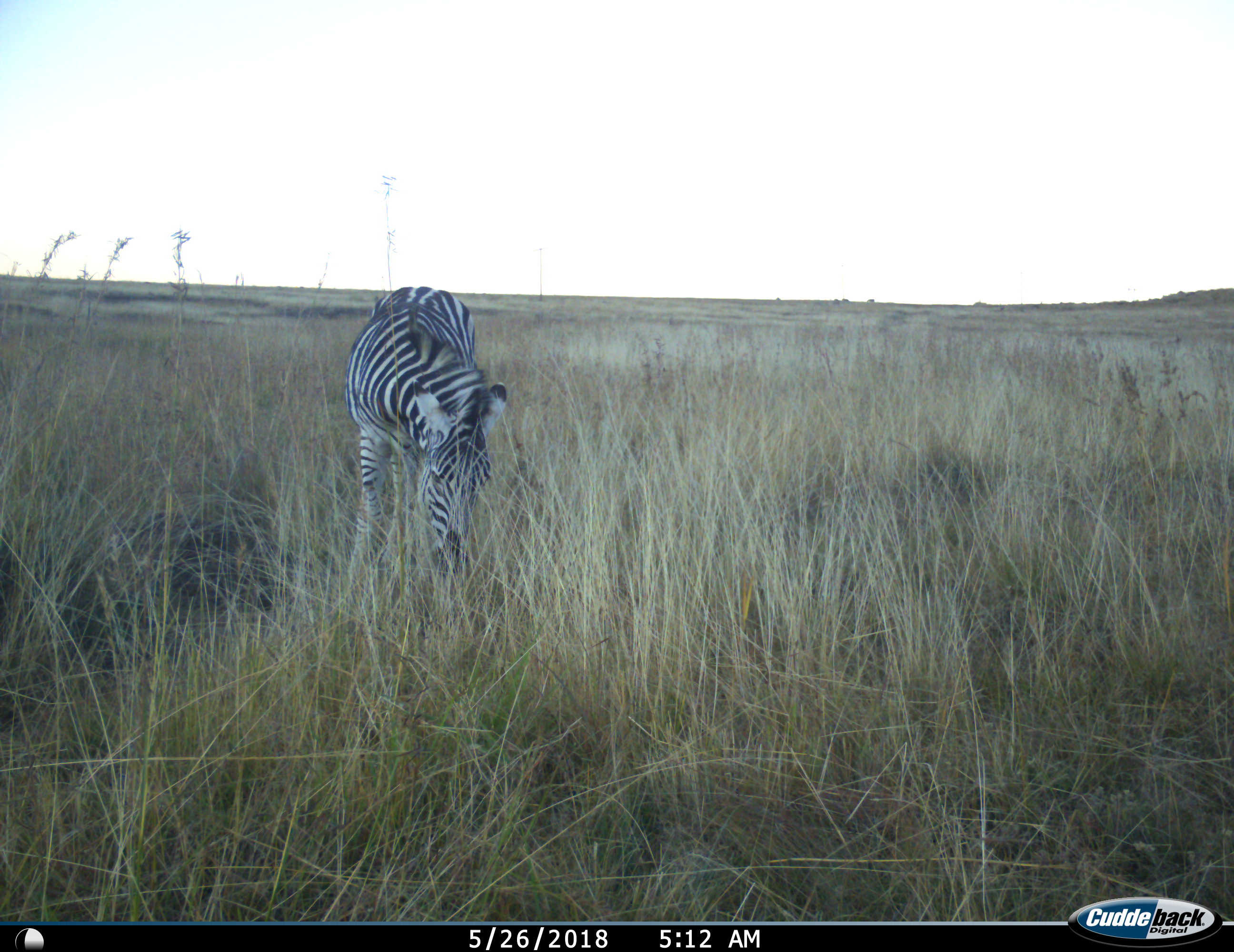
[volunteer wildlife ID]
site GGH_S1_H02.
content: unidentified animal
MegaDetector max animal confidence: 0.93